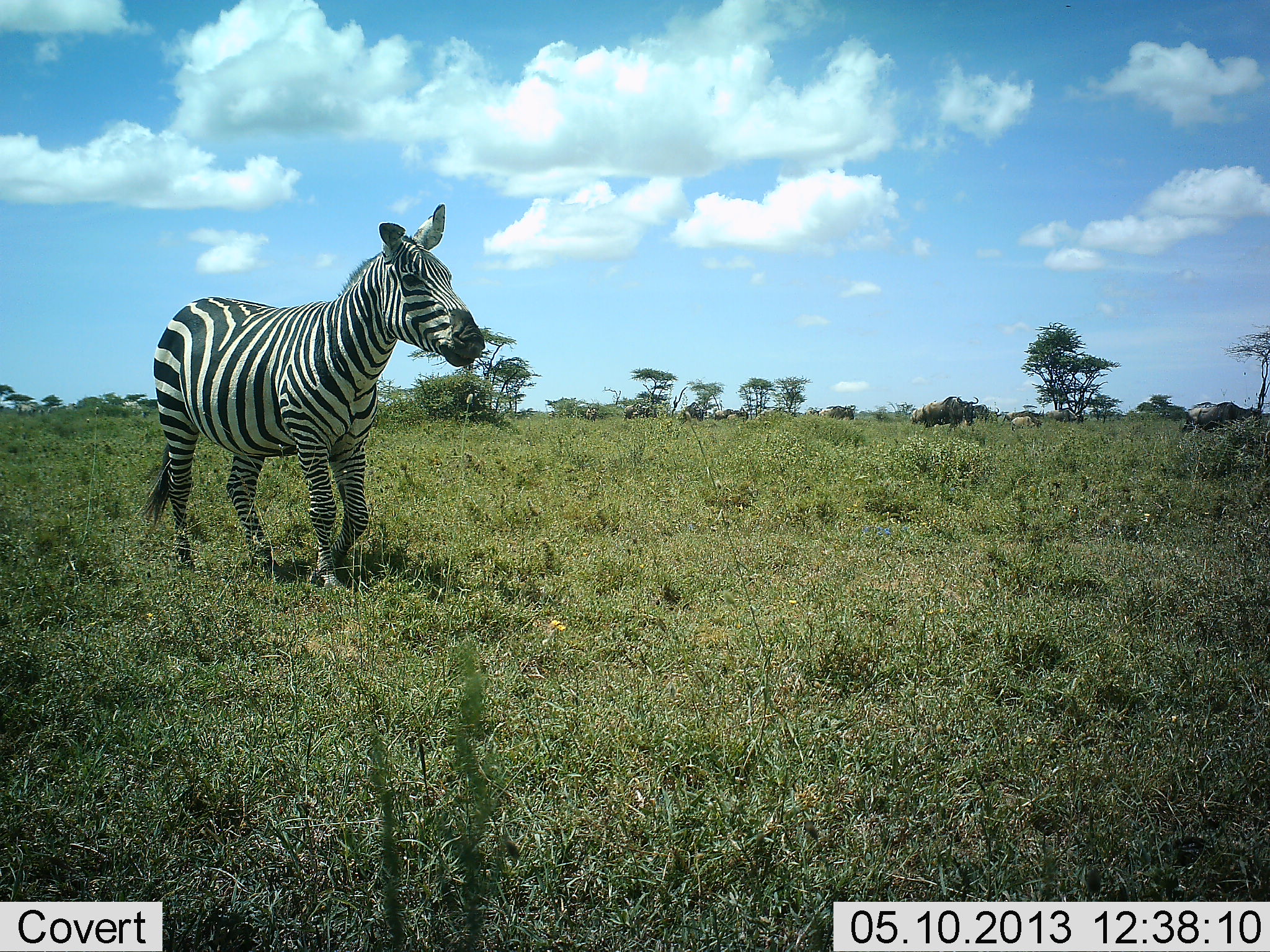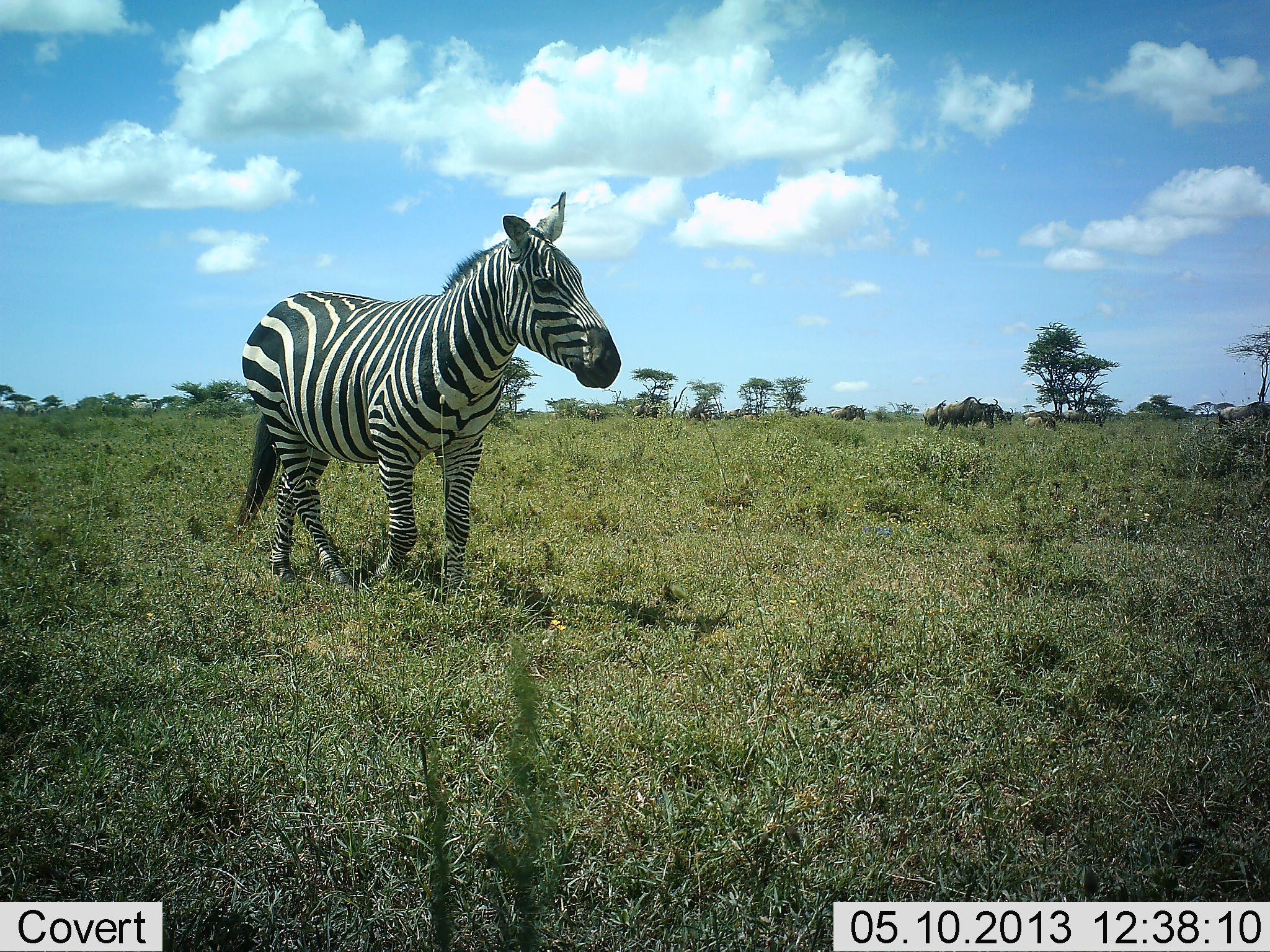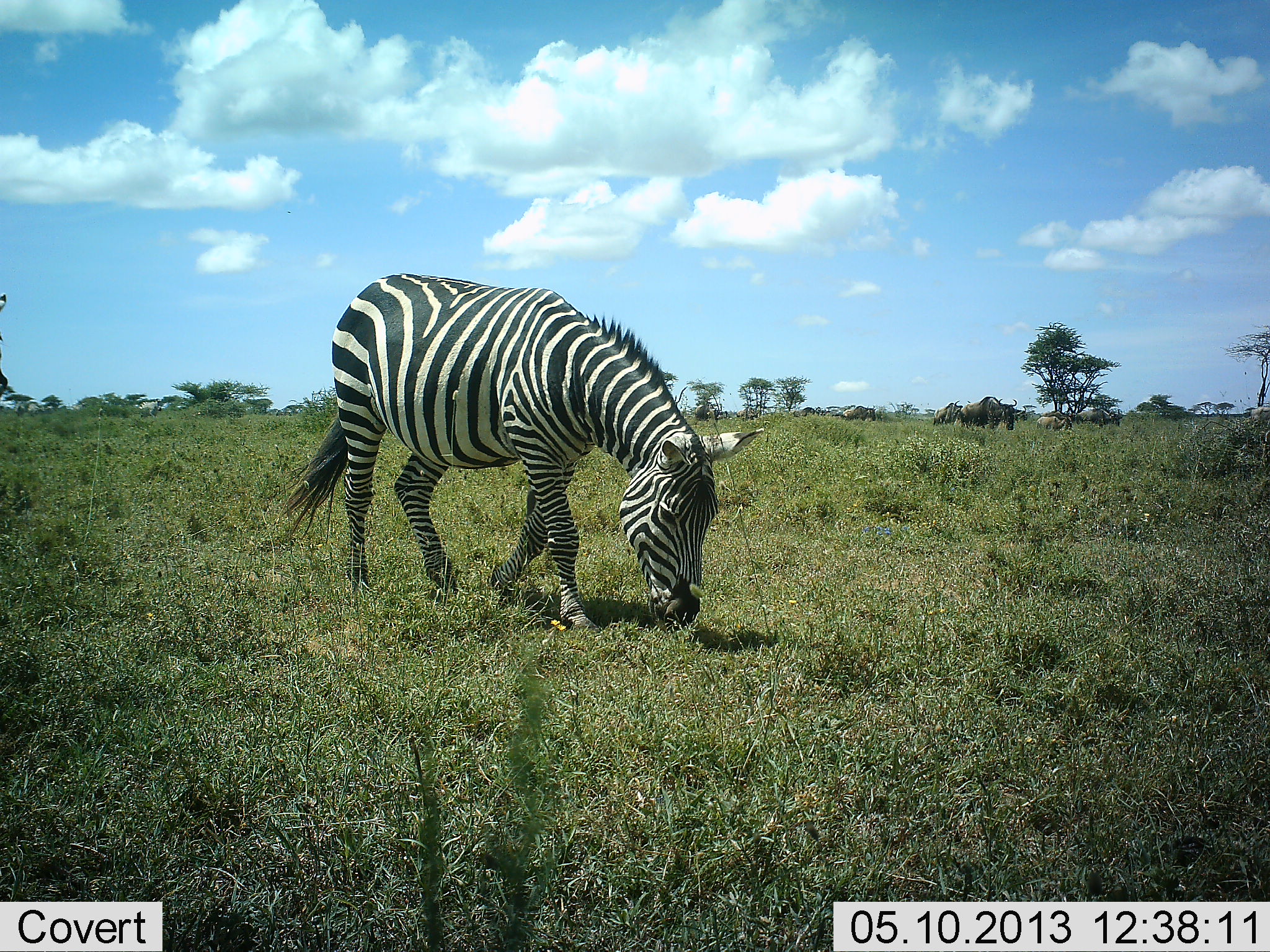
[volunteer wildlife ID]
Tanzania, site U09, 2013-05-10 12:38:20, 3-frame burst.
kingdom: Animalia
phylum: Chordata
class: Mammalia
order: Perissodactyla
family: Equidae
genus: Equus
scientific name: Equus quagga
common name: plains zebra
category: zebra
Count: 1.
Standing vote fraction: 11%.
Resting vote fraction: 0%.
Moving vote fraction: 89%.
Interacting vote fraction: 0%.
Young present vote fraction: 0%.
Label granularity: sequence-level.